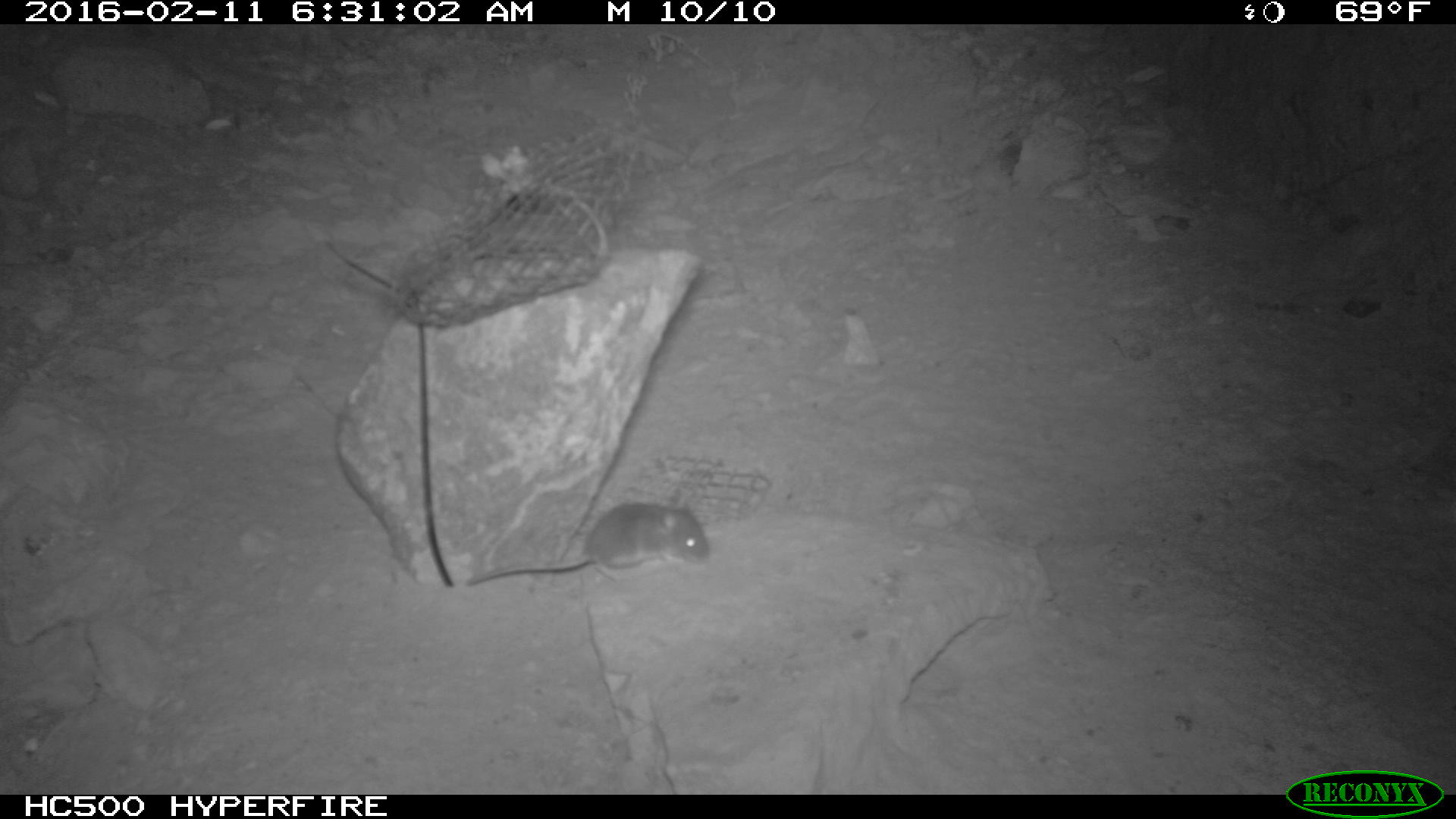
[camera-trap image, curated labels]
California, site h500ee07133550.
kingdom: Animalia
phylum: Chordata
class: Mammalia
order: Rodentia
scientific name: Rodentia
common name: rodent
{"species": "rodent (Rodentia)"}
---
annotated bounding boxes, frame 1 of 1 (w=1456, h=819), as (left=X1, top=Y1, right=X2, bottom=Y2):
rodent: (left=465, top=488, right=711, bottom=587)